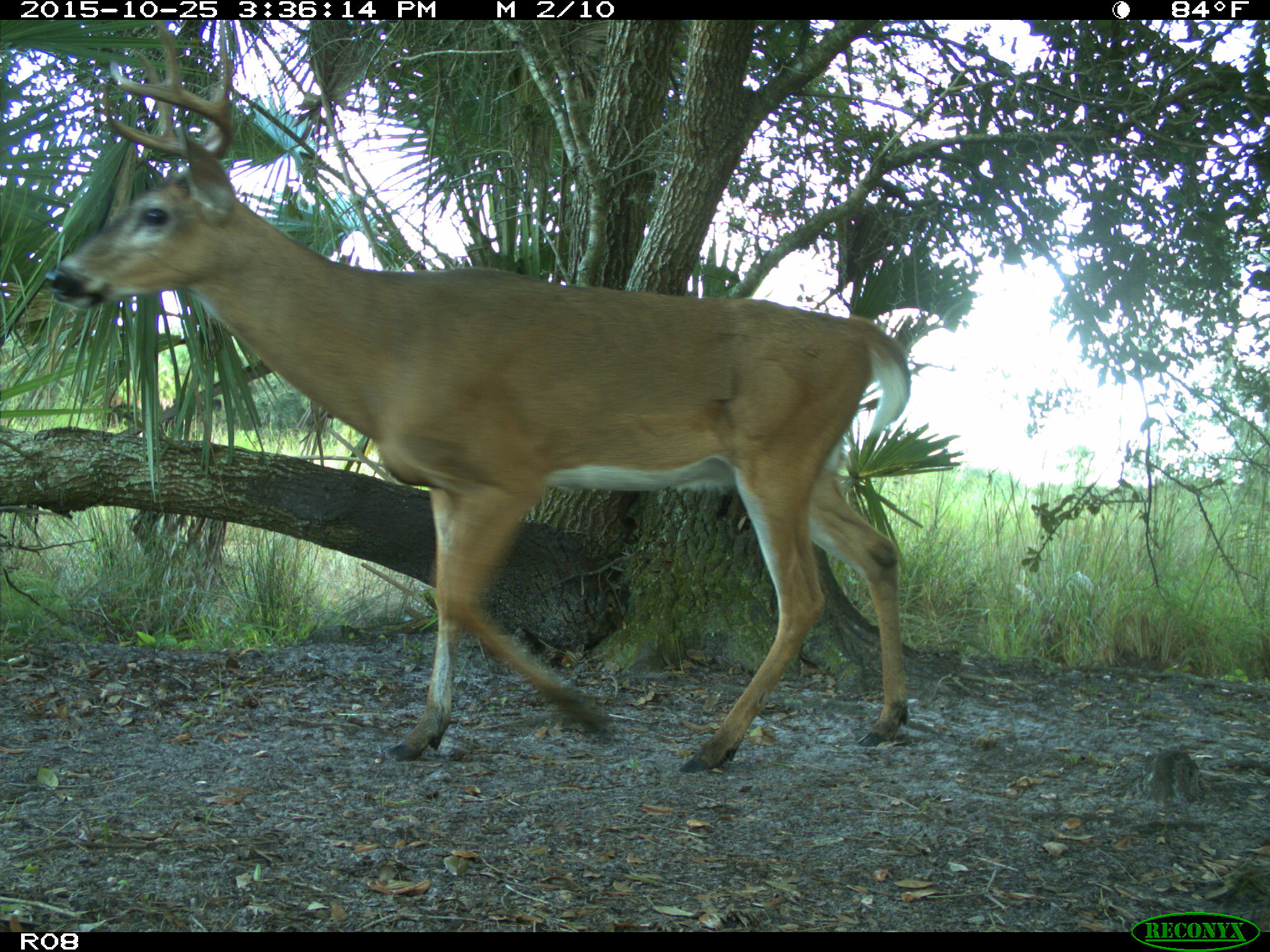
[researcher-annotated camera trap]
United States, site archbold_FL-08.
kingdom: Animalia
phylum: Chordata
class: Mammalia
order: Artiodactyla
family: Cervidae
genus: Odocoileus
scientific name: Odocoileus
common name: deer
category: unidentified deer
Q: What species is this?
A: Unidentified deer (deer) (Odocoileus).